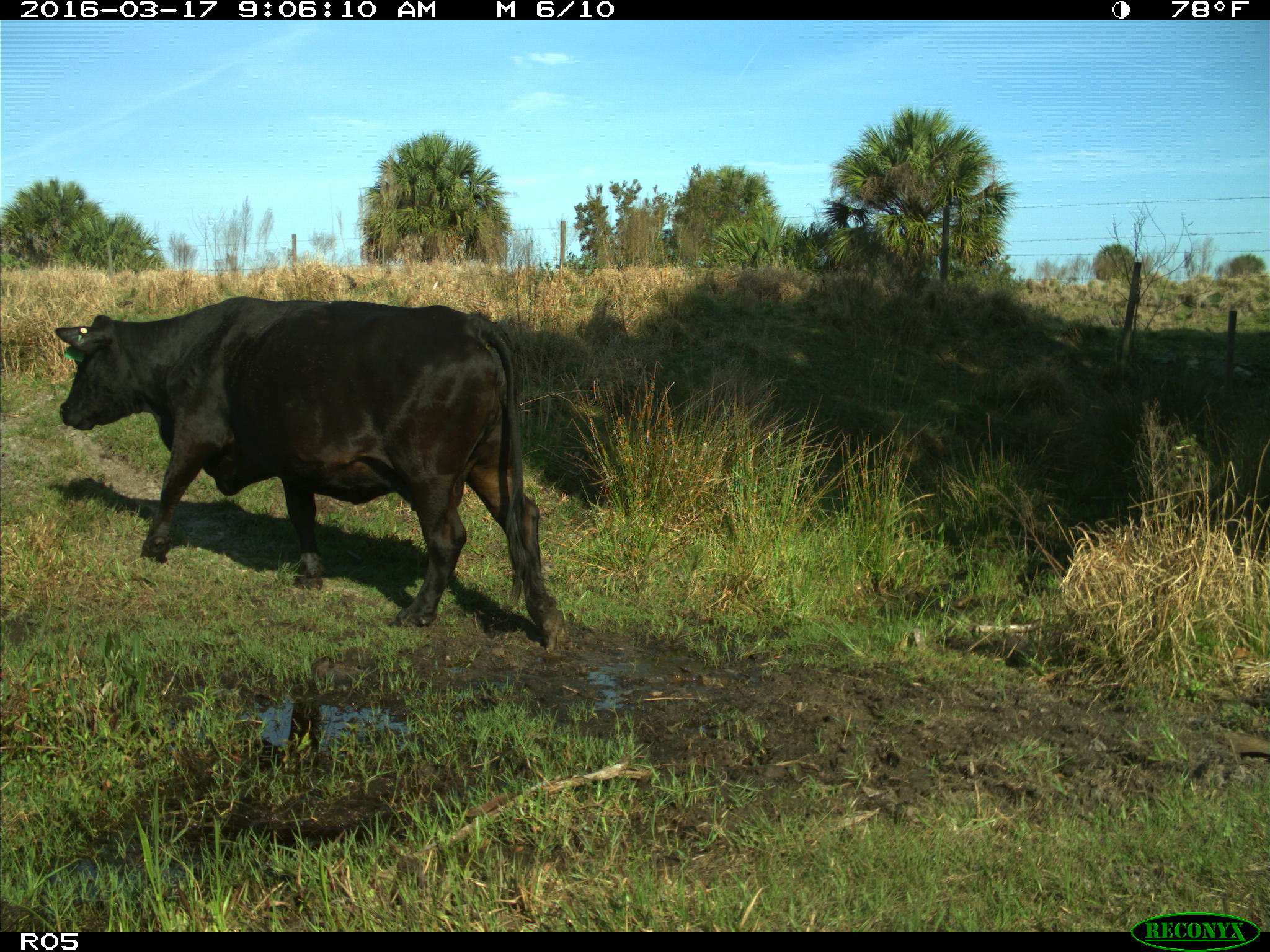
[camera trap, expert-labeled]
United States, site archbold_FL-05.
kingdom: Animalia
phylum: Chordata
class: Mammalia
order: Artiodactyla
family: Bovidae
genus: Bos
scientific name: Bos taurus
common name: domestic cow